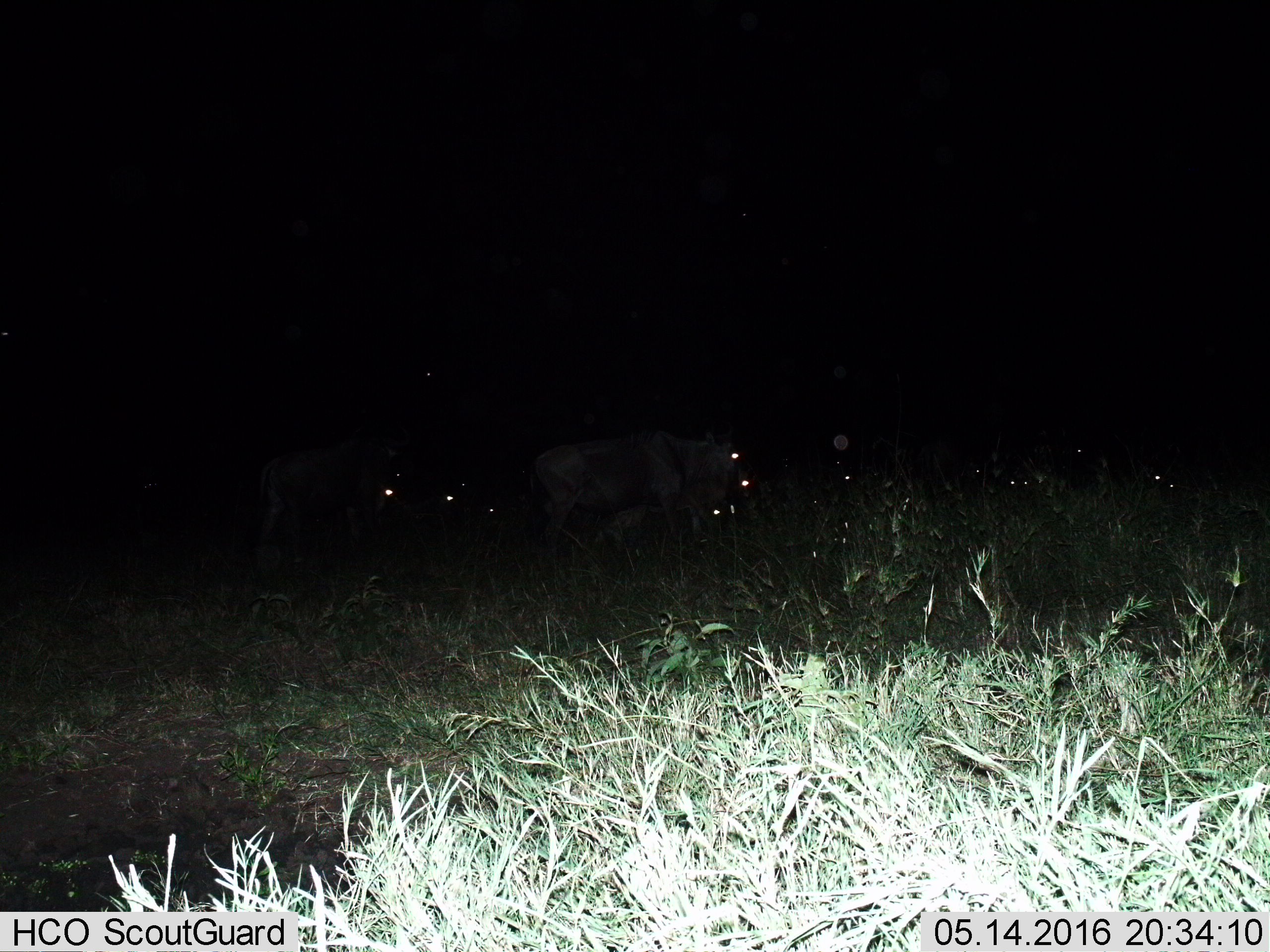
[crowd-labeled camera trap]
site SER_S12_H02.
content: unidentified animal